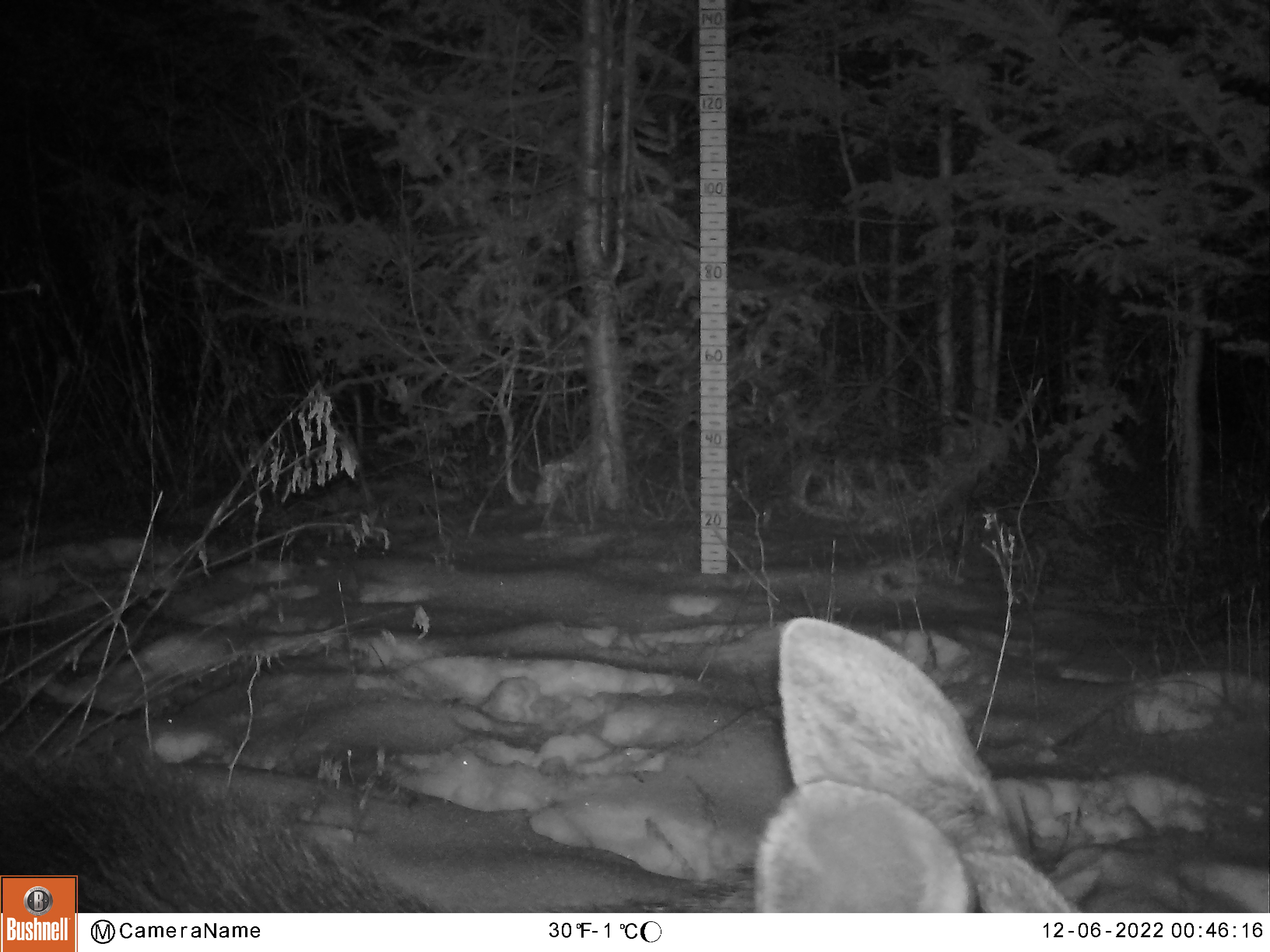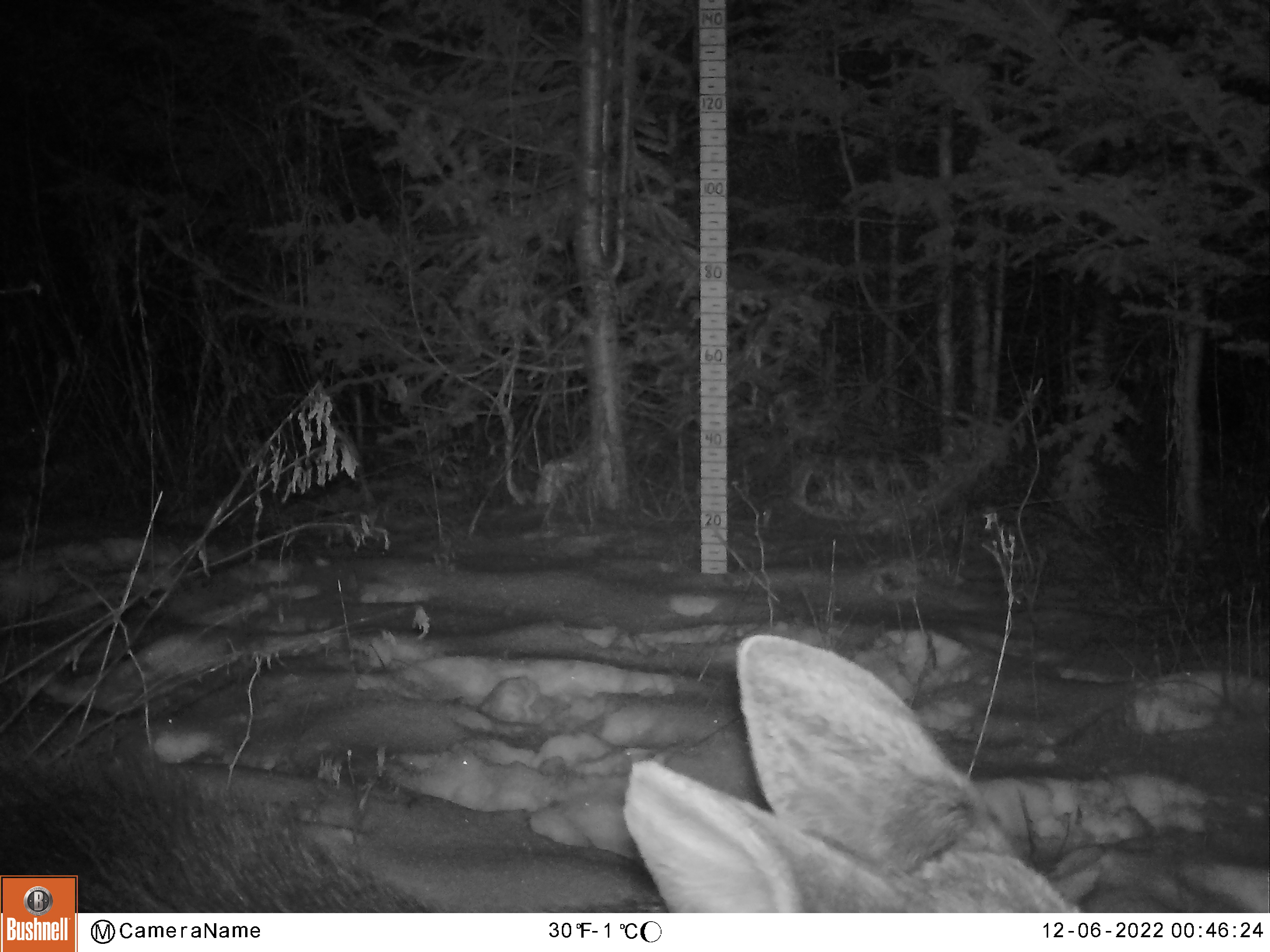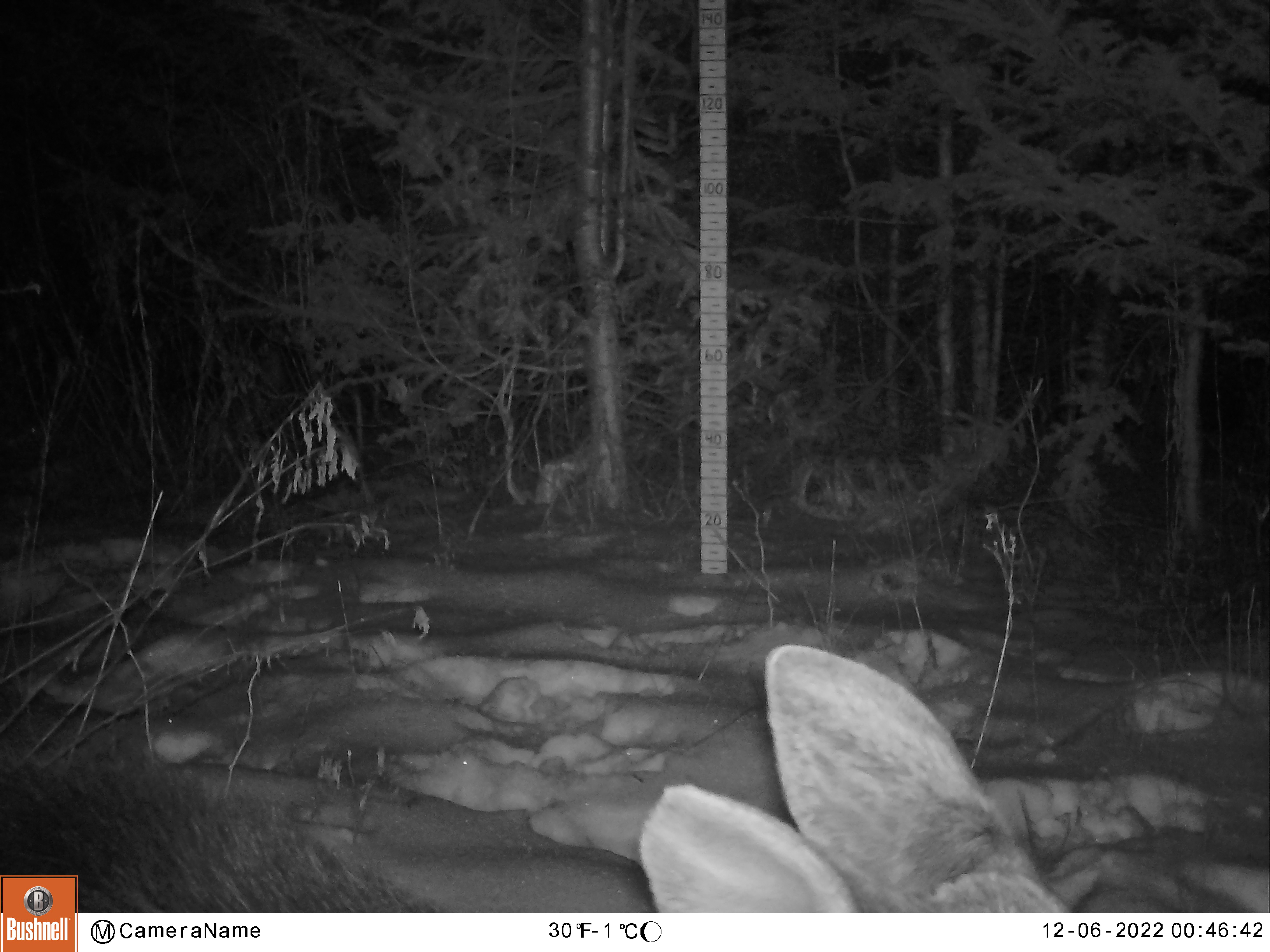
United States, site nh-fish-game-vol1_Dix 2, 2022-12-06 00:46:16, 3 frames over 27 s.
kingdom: Animalia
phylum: Chordata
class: Mammalia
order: Artiodactyla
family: Cervidae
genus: Alces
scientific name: Alces alces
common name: moose